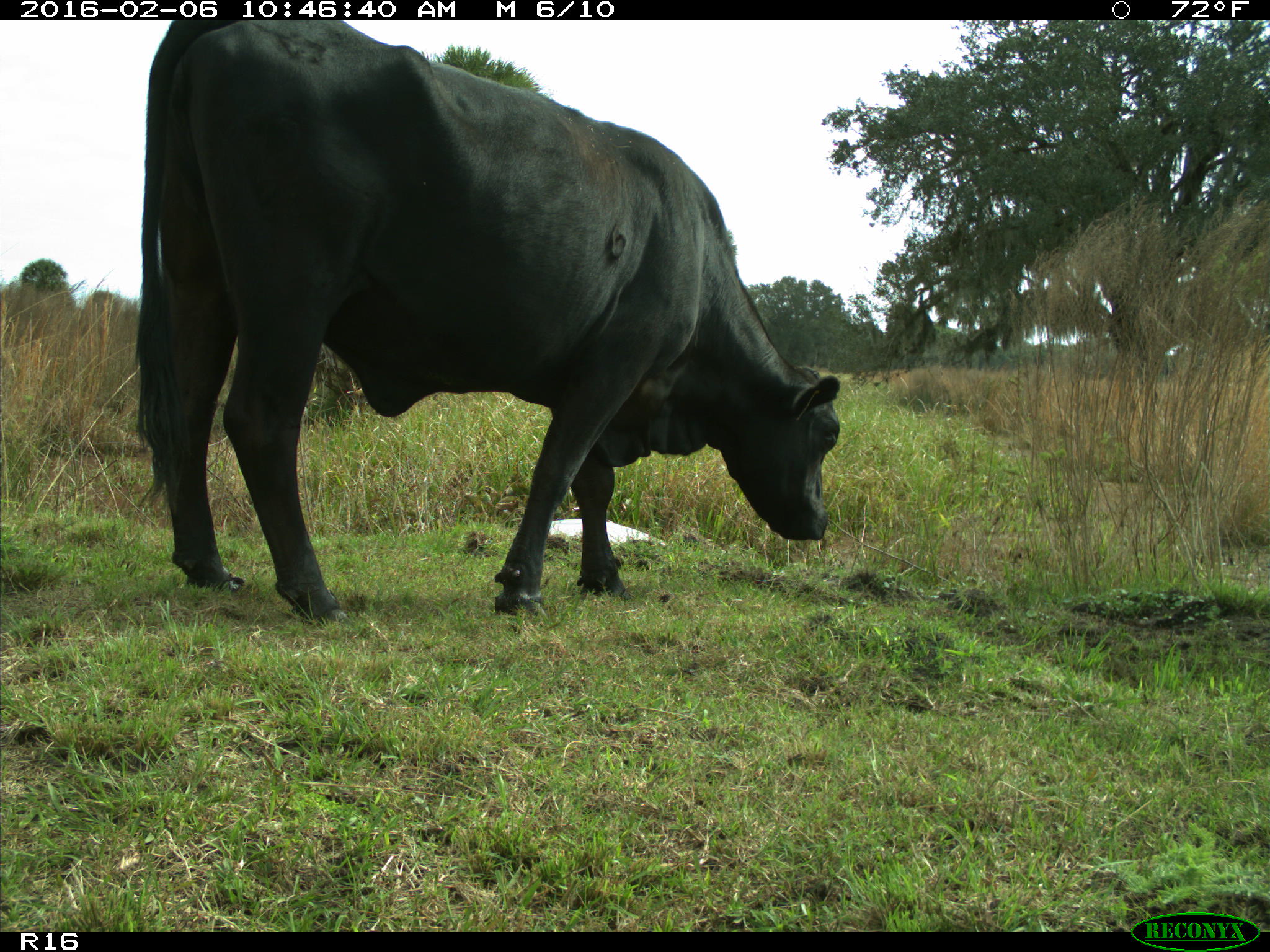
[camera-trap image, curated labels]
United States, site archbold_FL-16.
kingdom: Animalia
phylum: Chordata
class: Mammalia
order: Artiodactyla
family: Bovidae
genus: Bos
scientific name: Bos taurus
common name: domestic cow